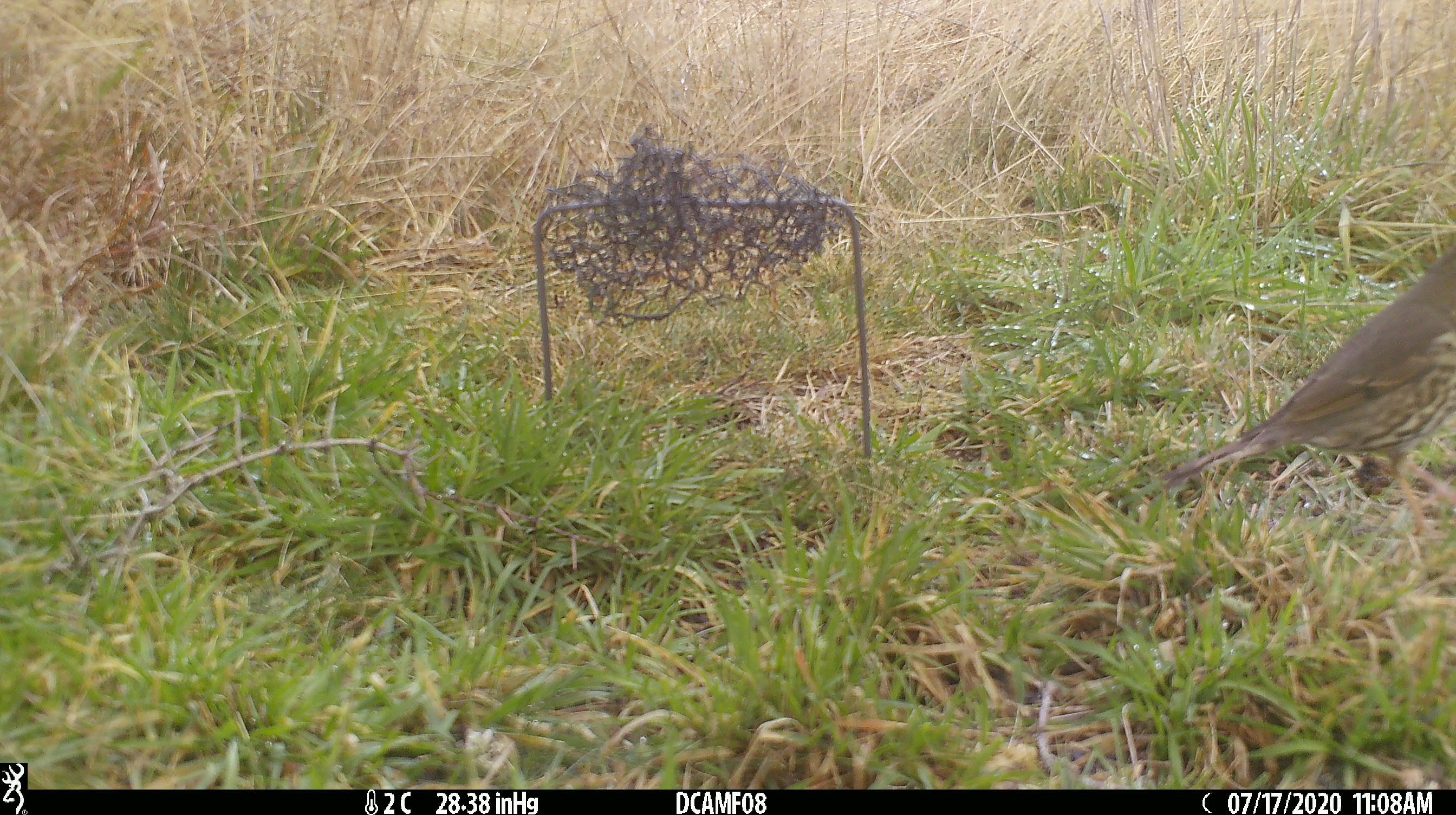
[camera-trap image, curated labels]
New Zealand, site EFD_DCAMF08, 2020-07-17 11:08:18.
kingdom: Animalia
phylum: Chordata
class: Aves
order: Passeriformes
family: Turdidae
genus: Turdus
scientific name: Turdus philomelos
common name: song thrush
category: thrush